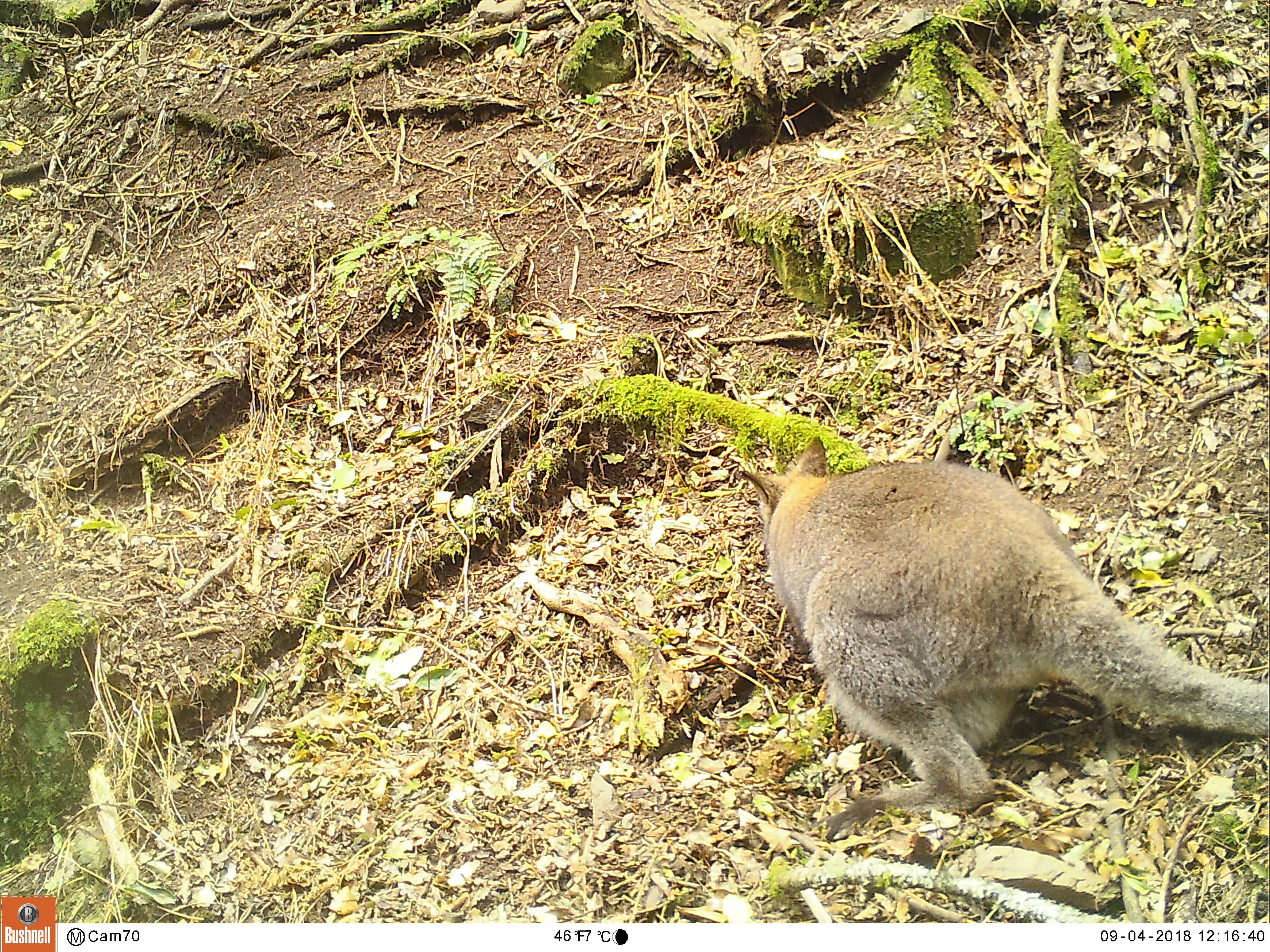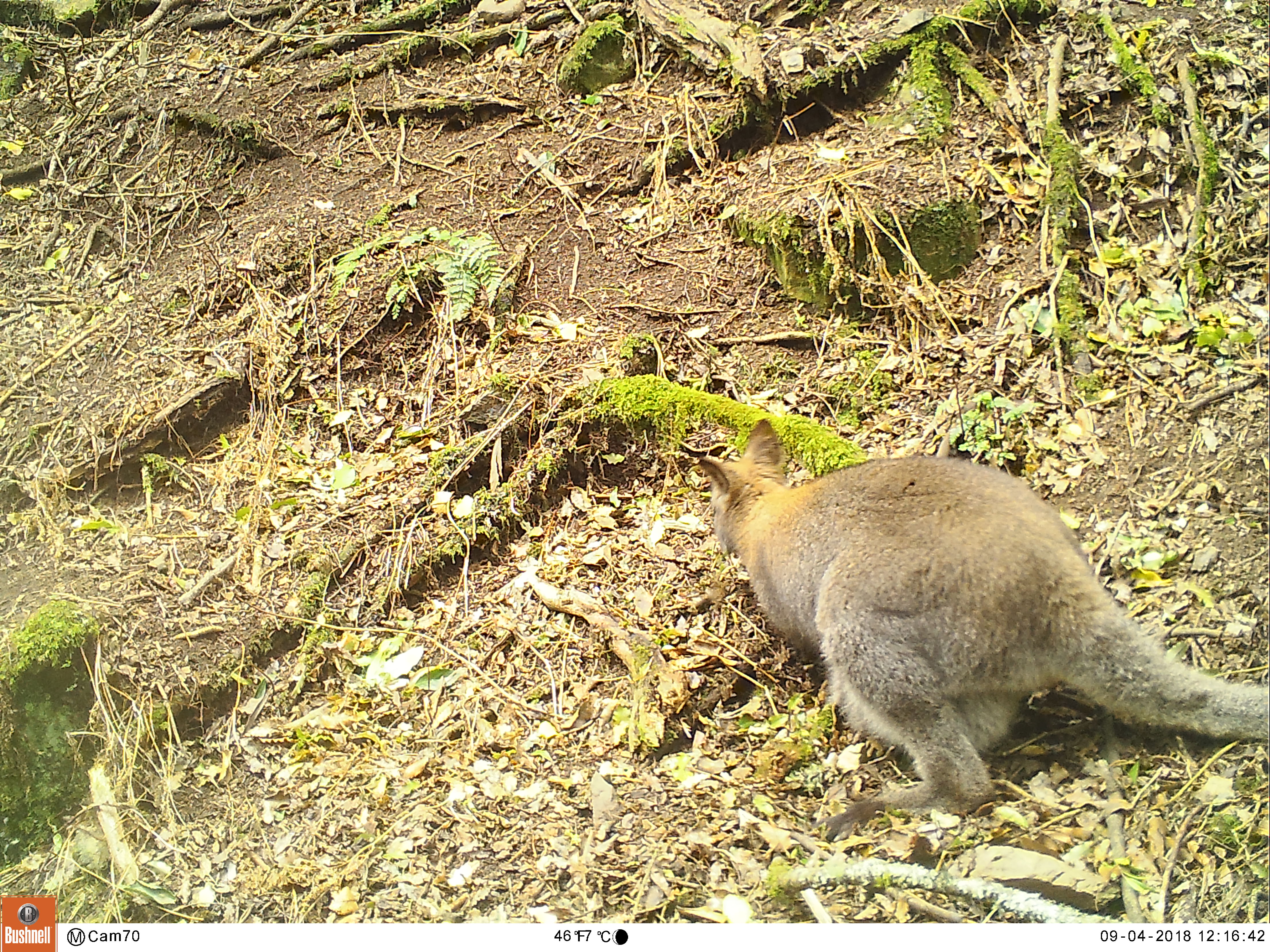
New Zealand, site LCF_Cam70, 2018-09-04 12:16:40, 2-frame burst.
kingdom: Animalia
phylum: Chordata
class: Mammalia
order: Diprotodontia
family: Macropodidae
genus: Notamacropus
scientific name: Notamacropus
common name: wallaby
Wallaby (Notamacropus).